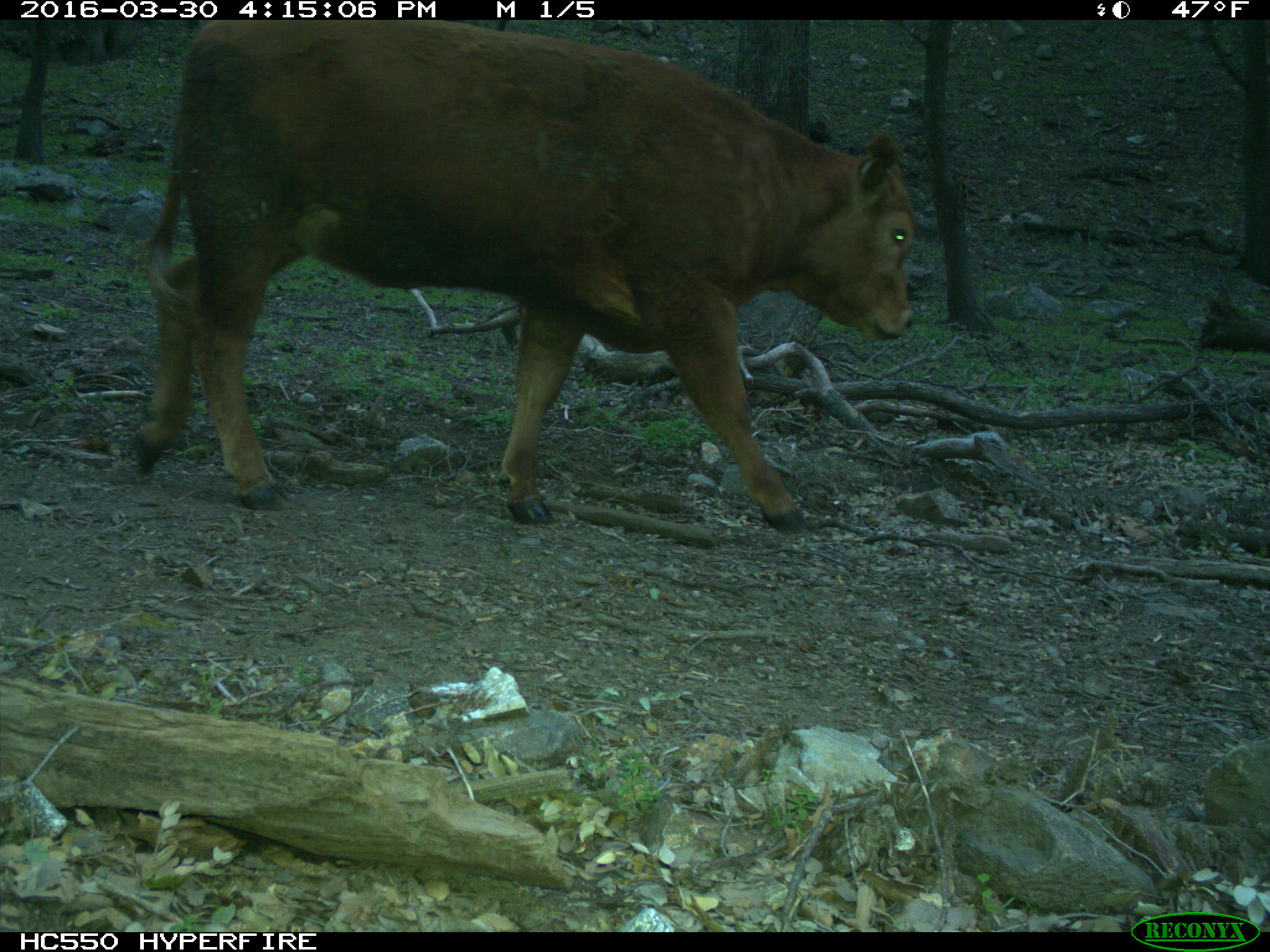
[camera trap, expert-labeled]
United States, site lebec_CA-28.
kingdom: Animalia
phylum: Chordata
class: Mammalia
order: Artiodactyla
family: Bovidae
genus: Bos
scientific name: Bos taurus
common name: domestic cow